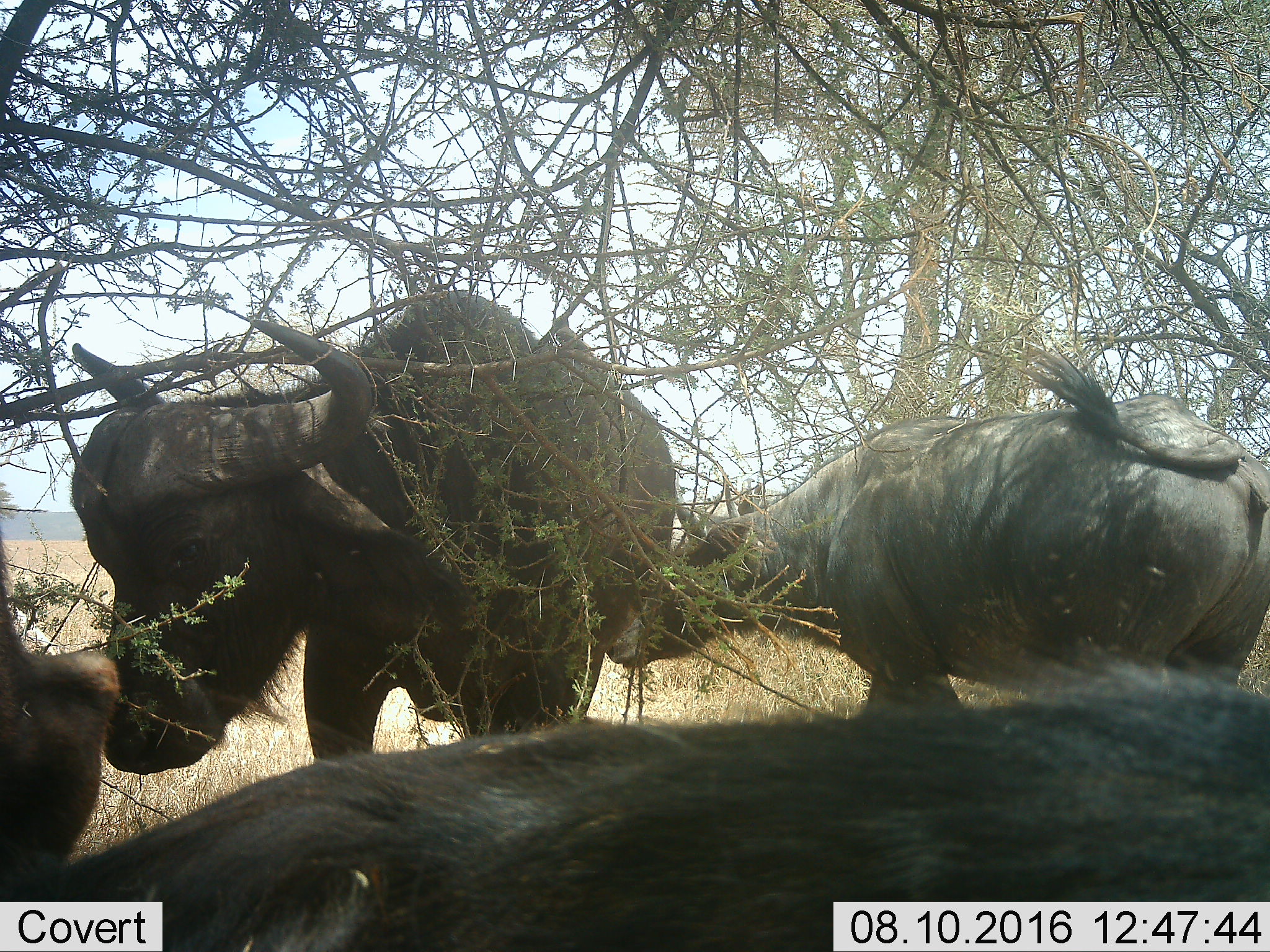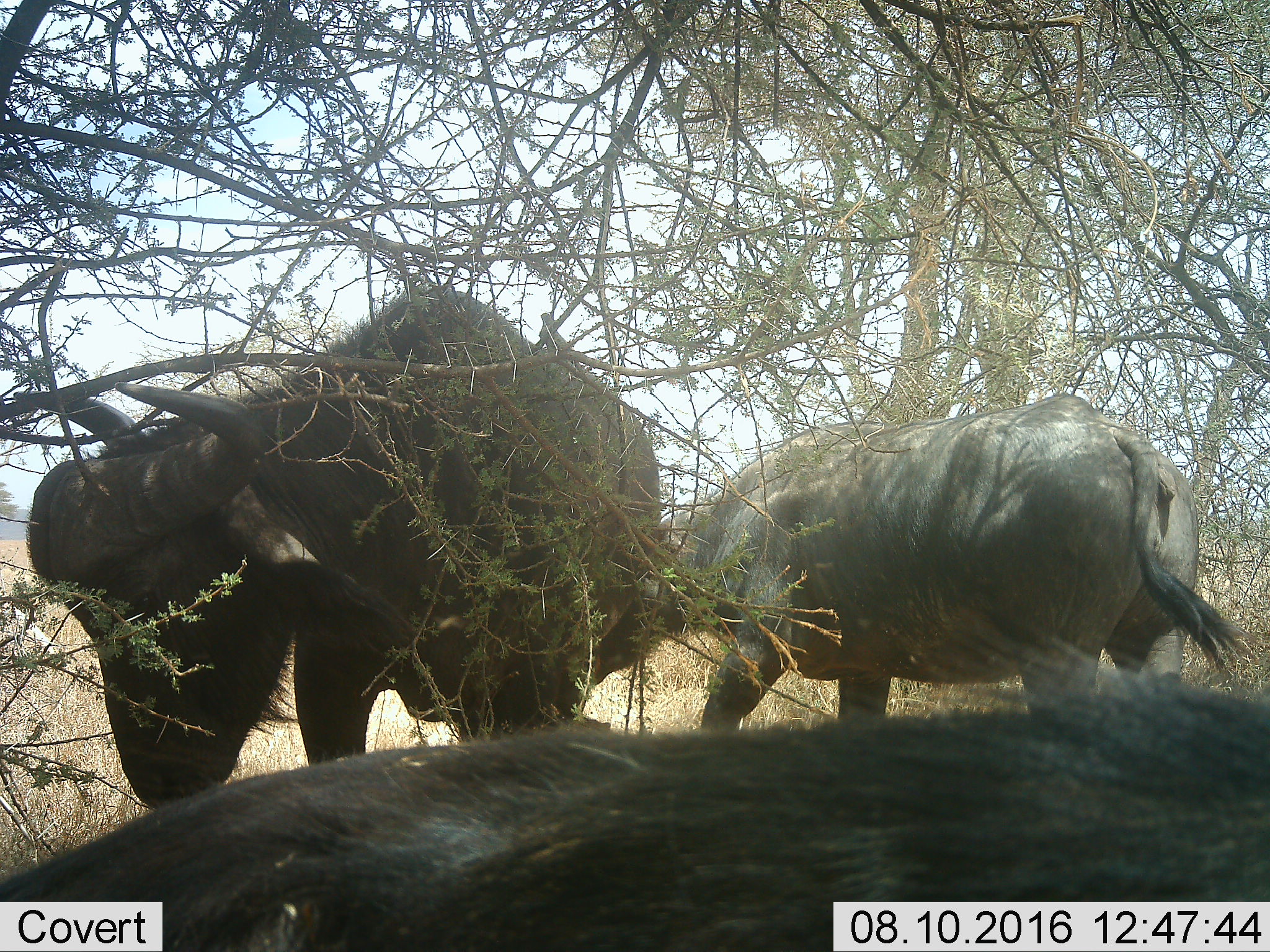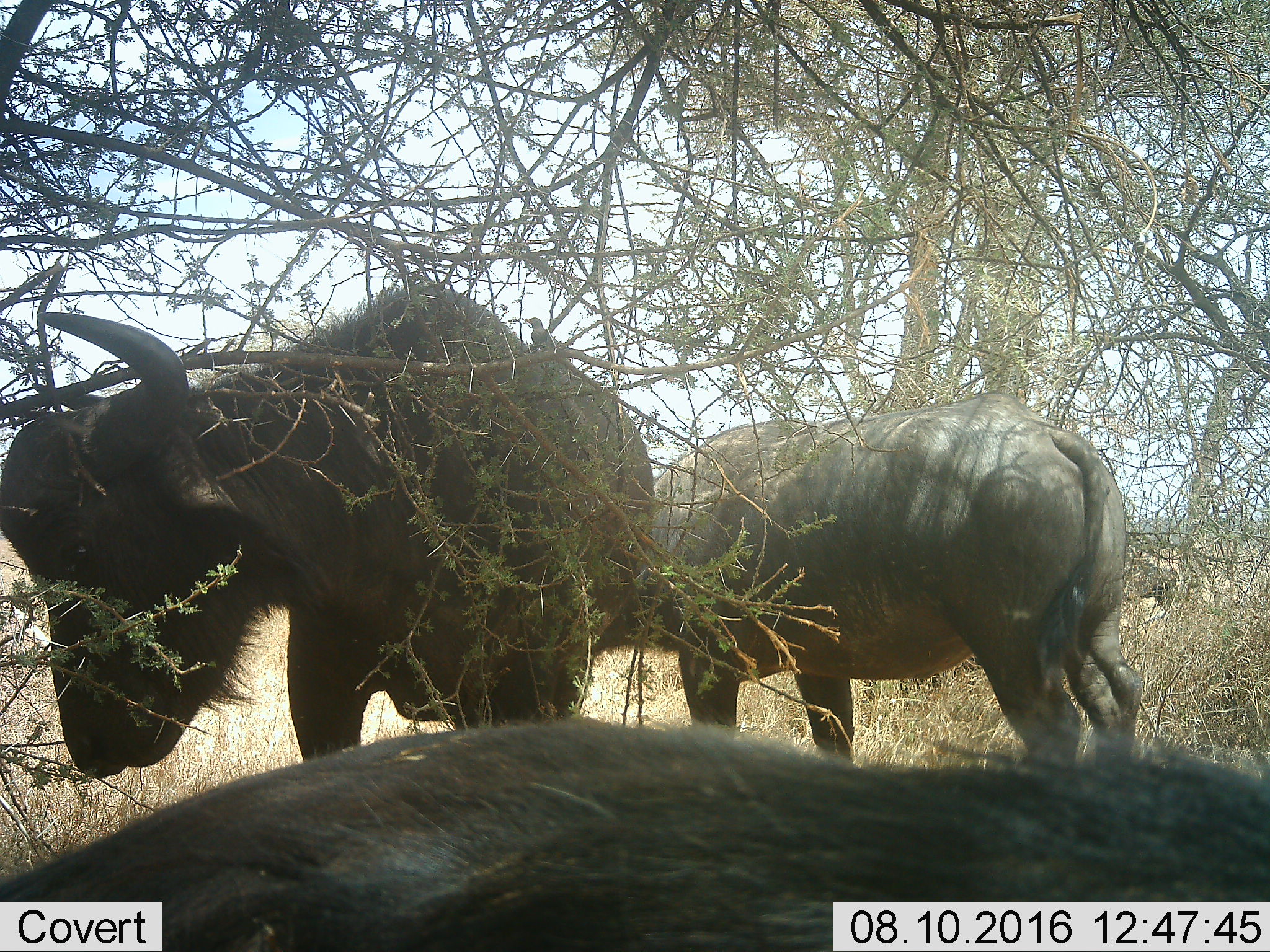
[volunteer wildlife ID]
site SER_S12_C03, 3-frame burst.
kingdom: Animalia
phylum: Chordata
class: Mammalia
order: Artiodactyla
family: Bovidae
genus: Syncerus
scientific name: Syncerus caffer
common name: african buffalo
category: buffalo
Buffalo (african buffalo) (Syncerus caffer), count 4. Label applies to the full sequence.